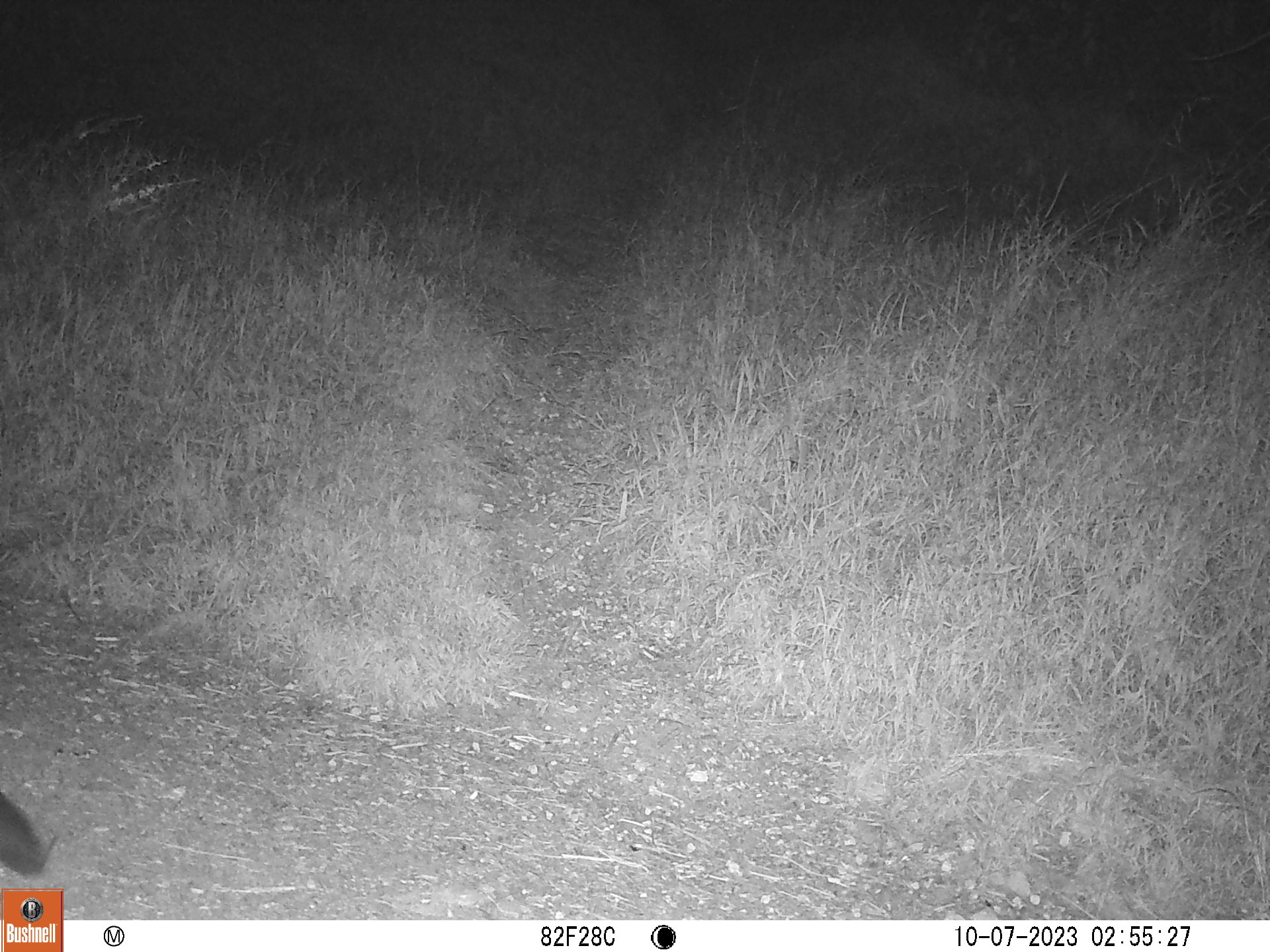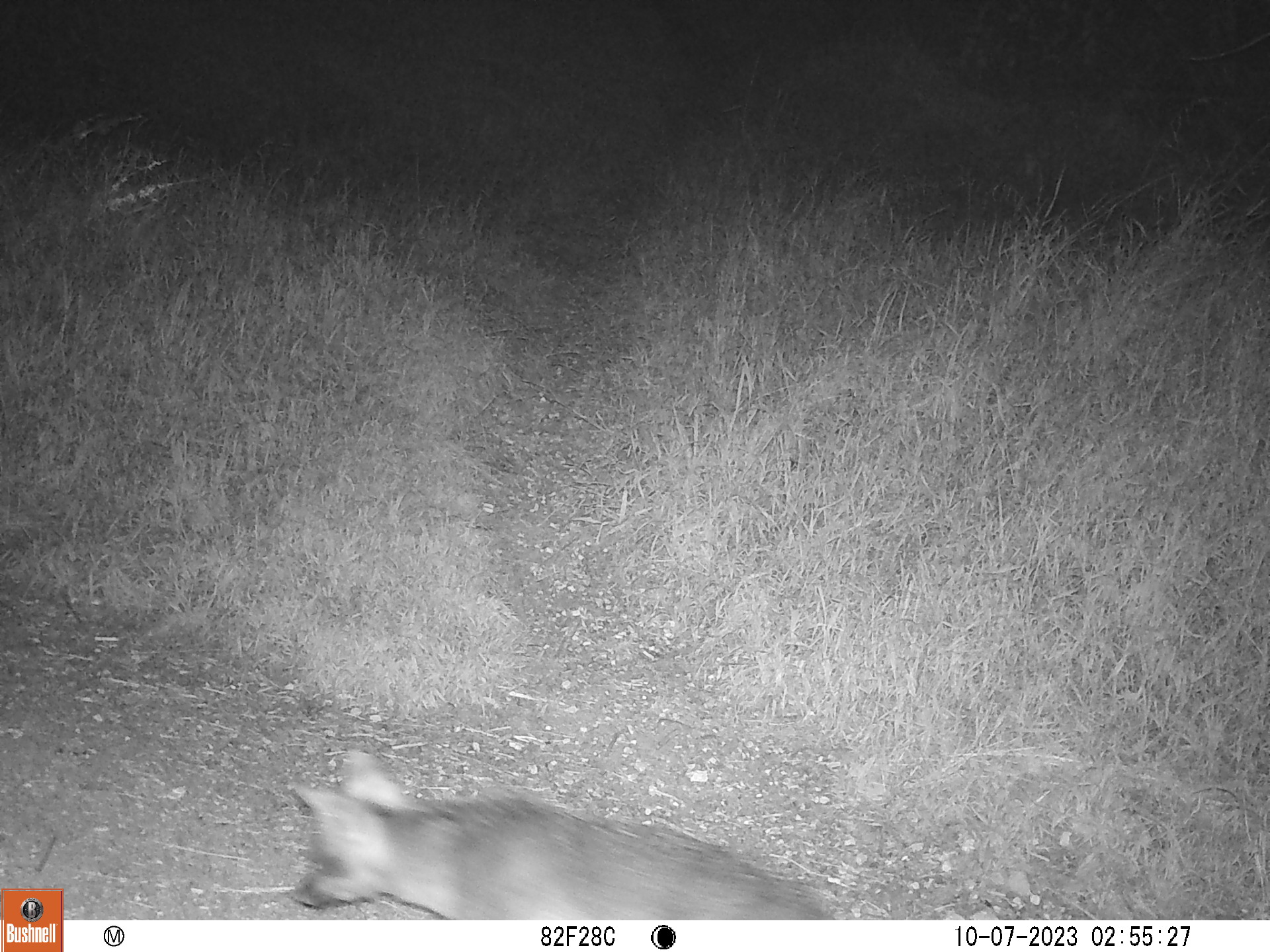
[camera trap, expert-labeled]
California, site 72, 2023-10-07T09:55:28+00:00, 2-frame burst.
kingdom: Animalia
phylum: Chordata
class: Mammalia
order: Carnivora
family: Canidae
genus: Urocyon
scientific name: Urocyon cinereoargenteus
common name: gray fox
Gray fox (Urocyon cinereoargenteus).